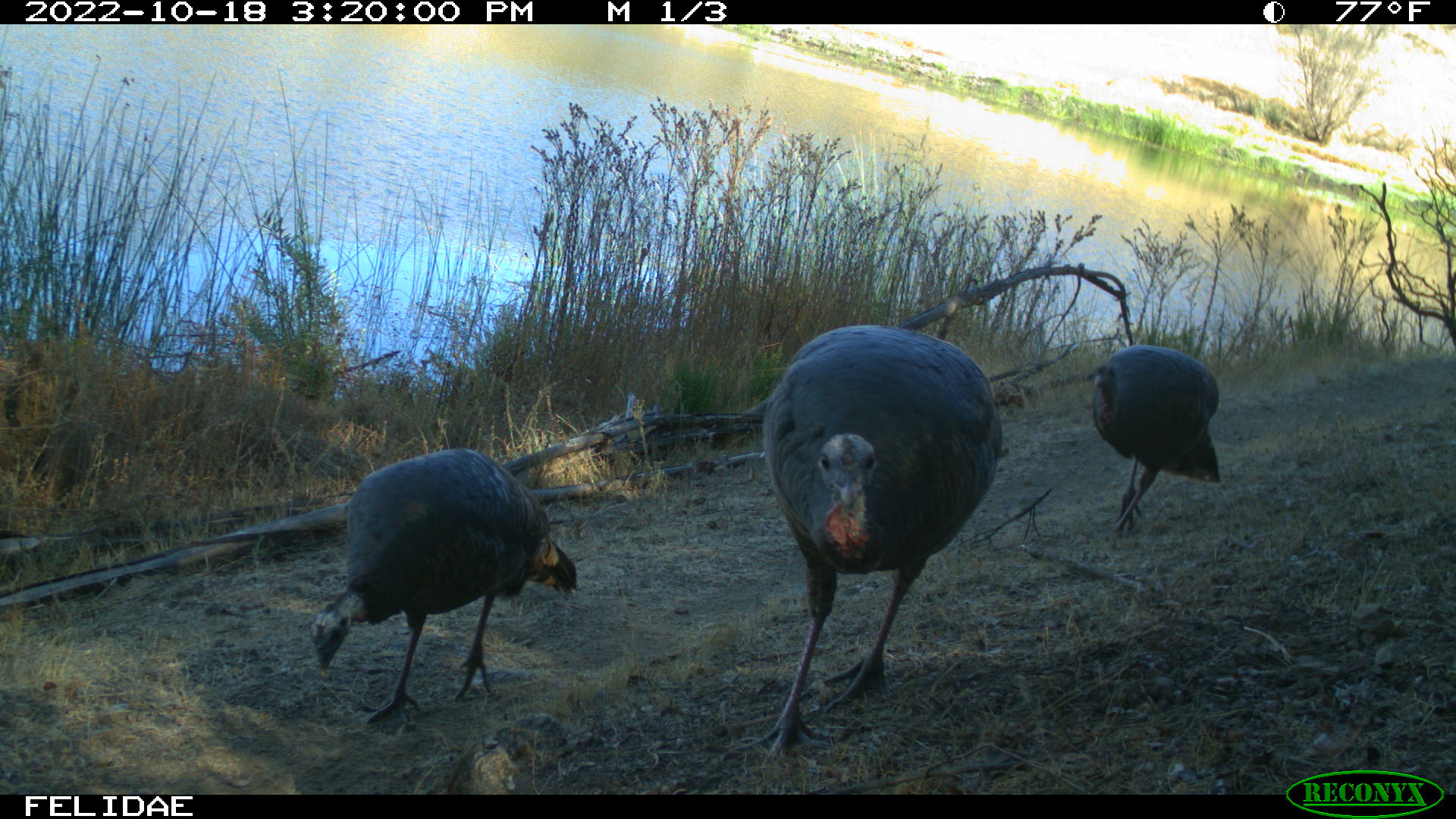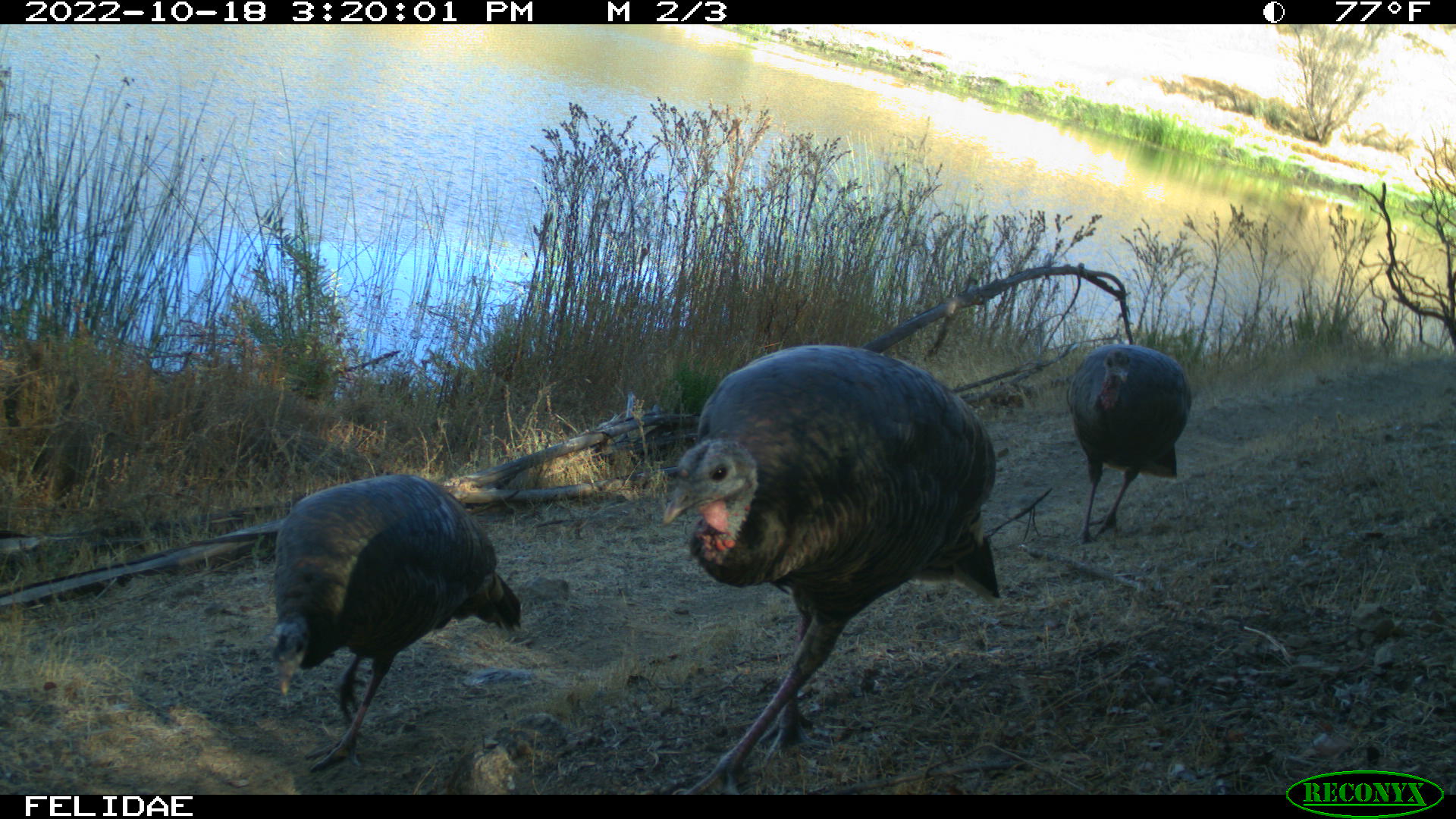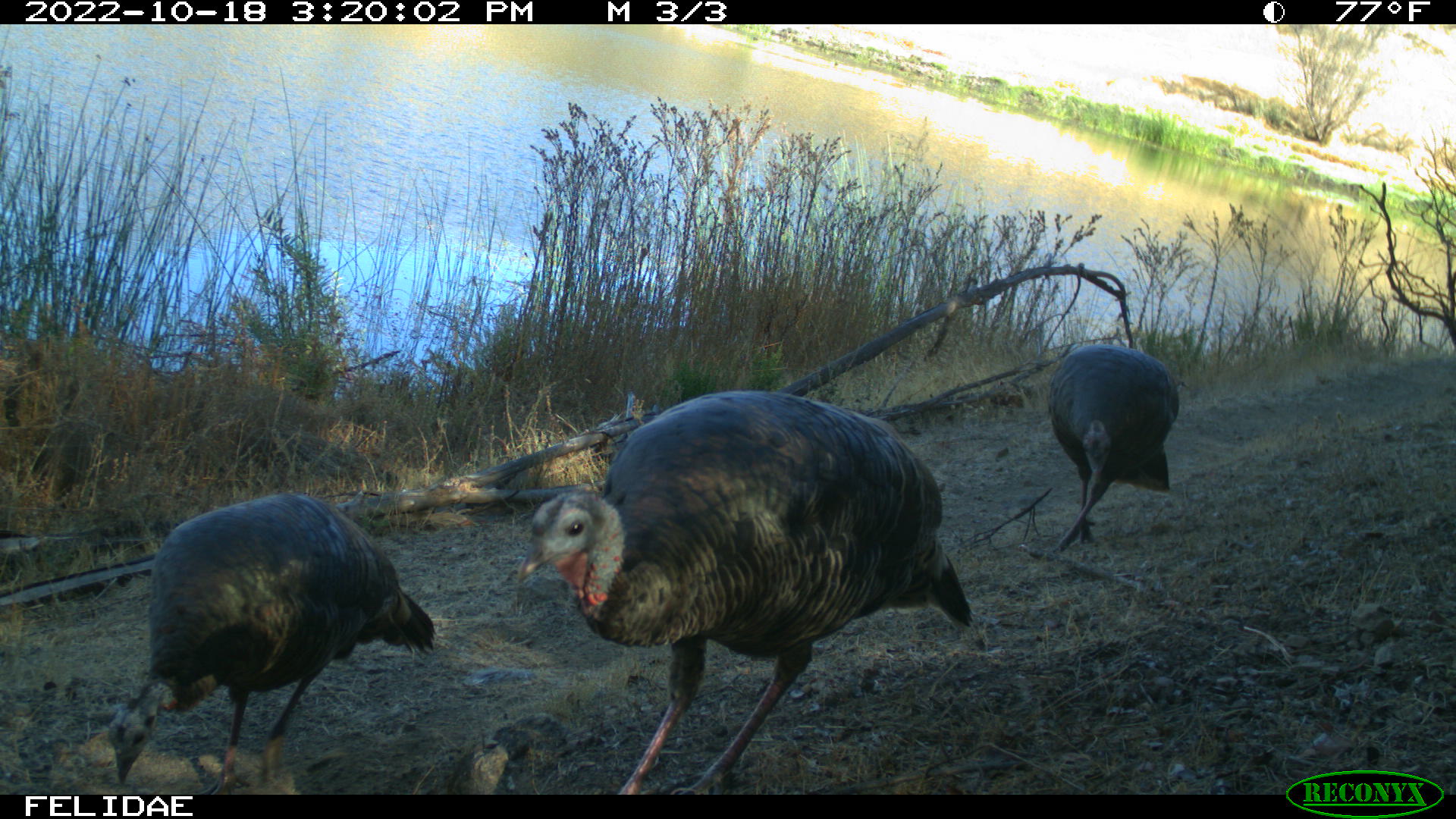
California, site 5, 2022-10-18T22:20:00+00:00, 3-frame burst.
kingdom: Animalia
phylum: Chordata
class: Aves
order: Galliformes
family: Phasianidae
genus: Meleagris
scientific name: Meleagris gallopavo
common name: turkey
Turkey (Meleagris gallopavo).